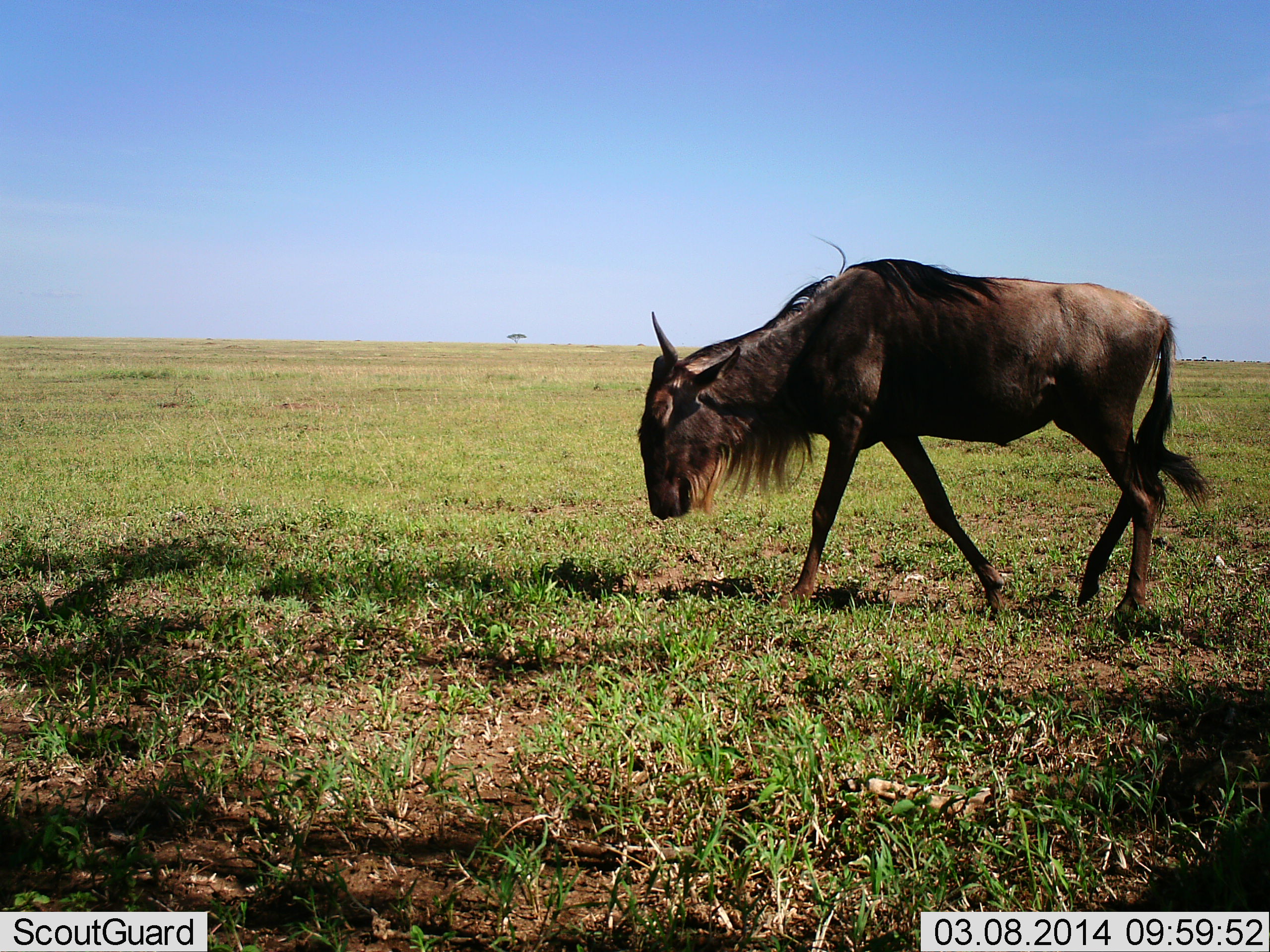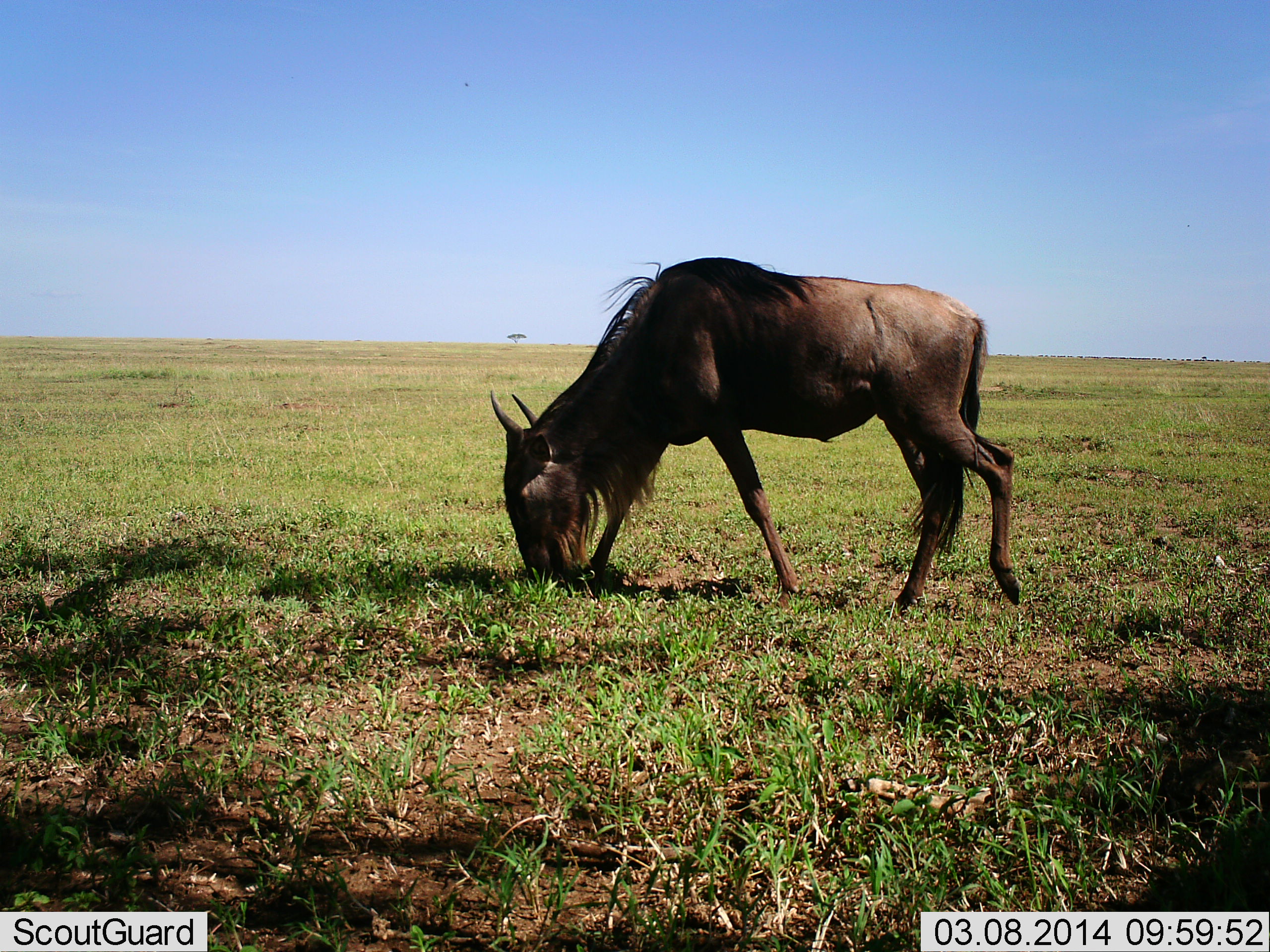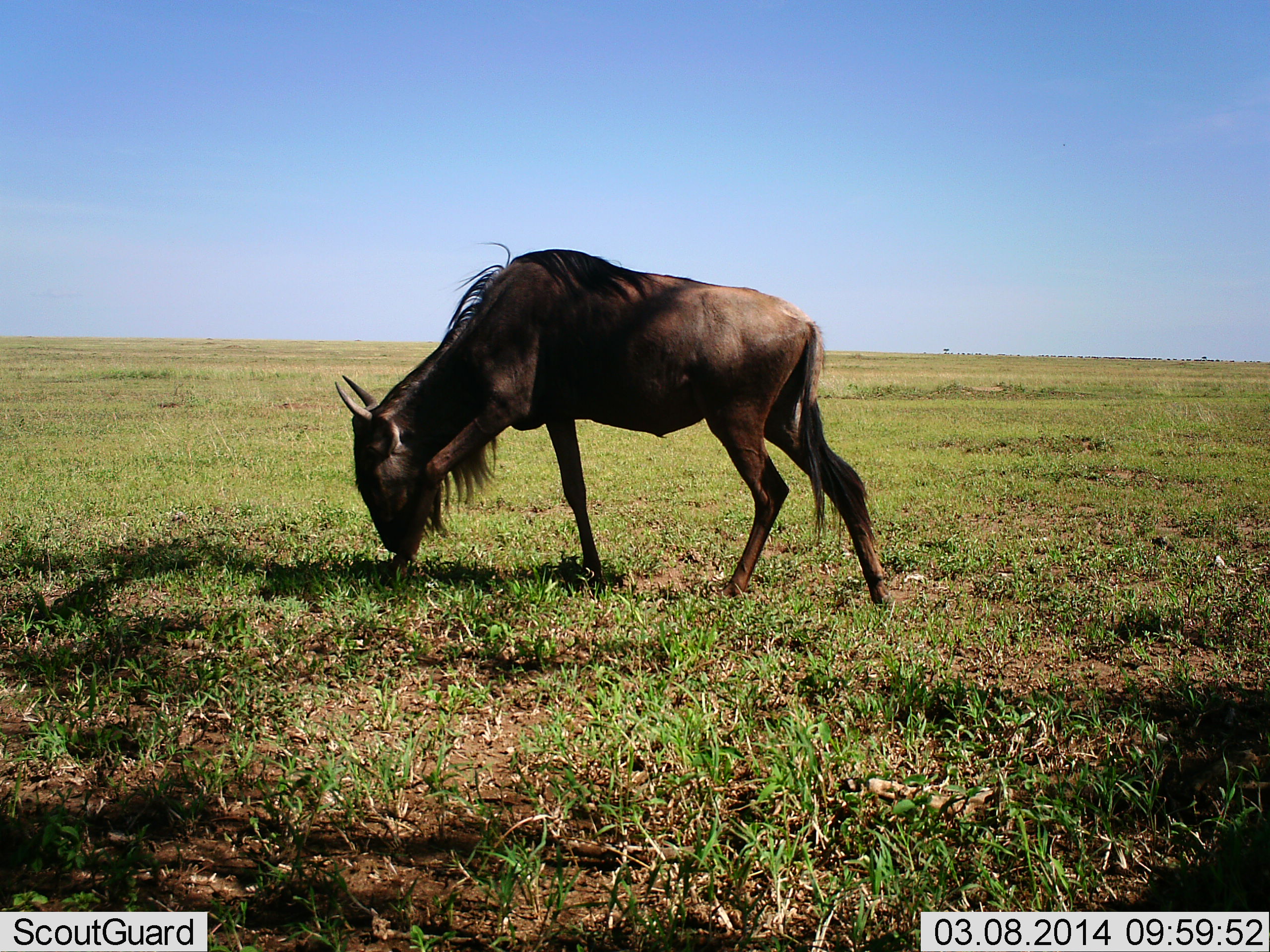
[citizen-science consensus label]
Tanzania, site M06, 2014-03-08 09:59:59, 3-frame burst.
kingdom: Animalia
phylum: Chordata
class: Mammalia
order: Artiodactyla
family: Bovidae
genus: Connochaetes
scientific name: Connochaetes taurinus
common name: blue wildebeest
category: wildebeest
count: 1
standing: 6%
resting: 0%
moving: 55%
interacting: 0%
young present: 0%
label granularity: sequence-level